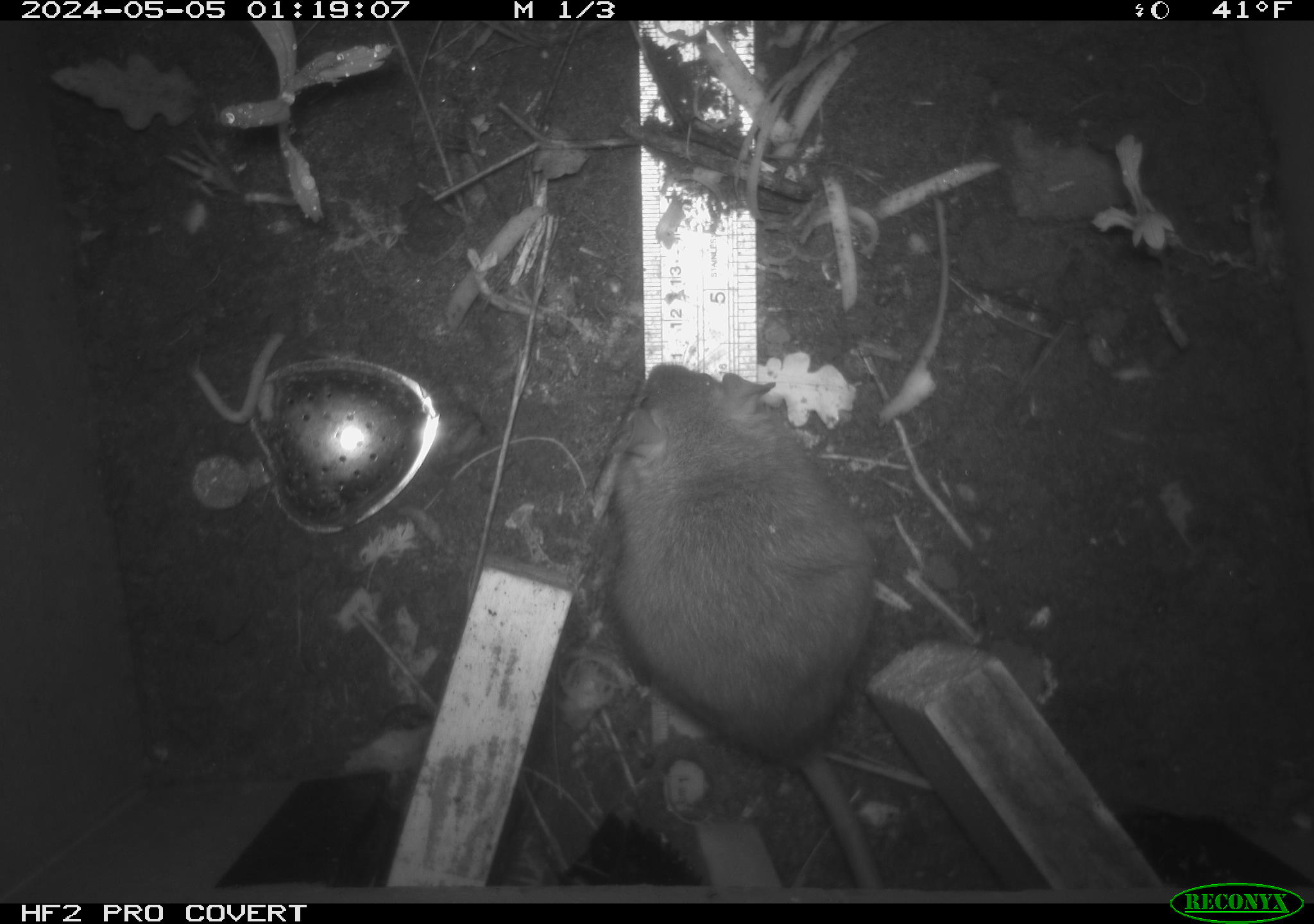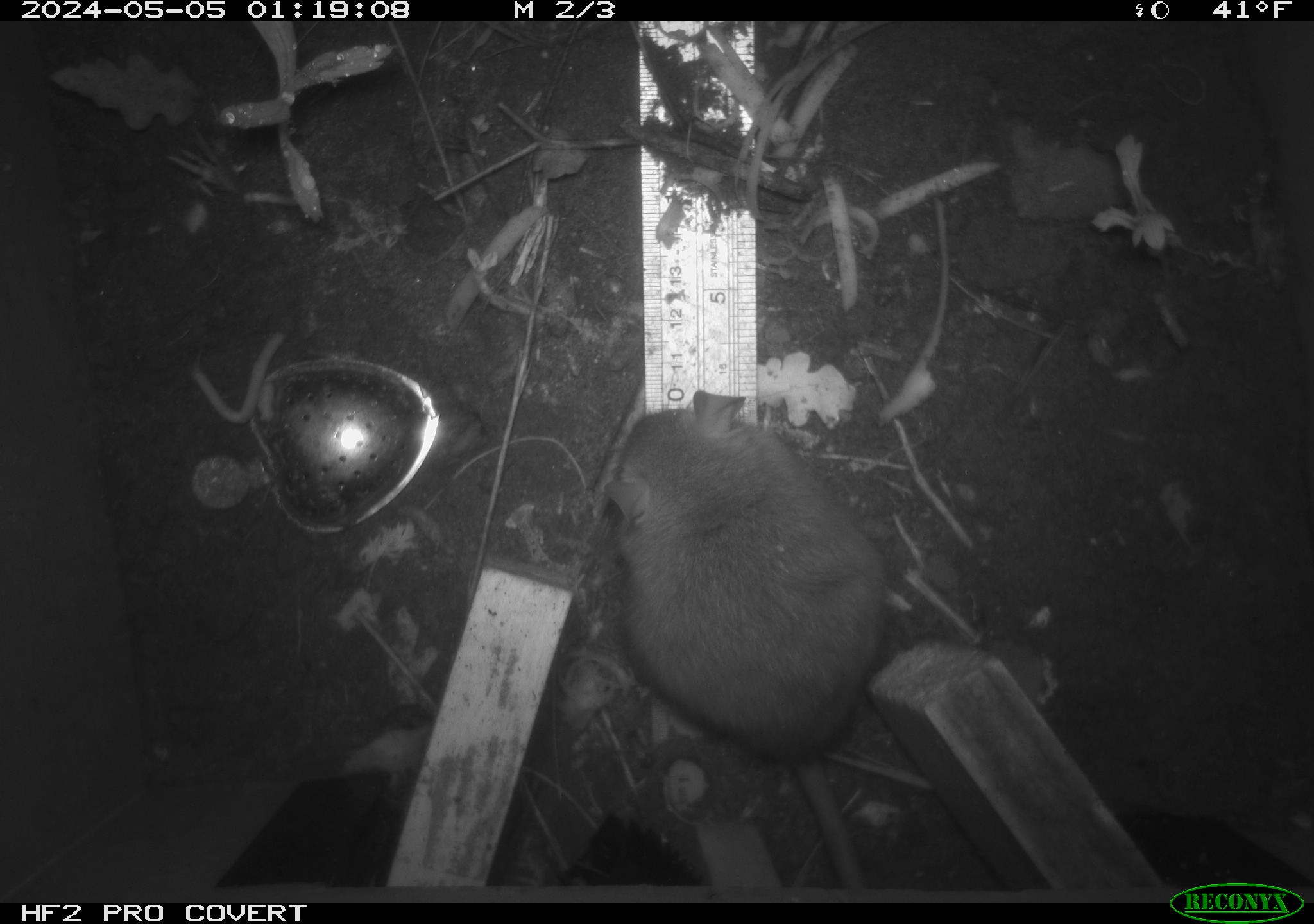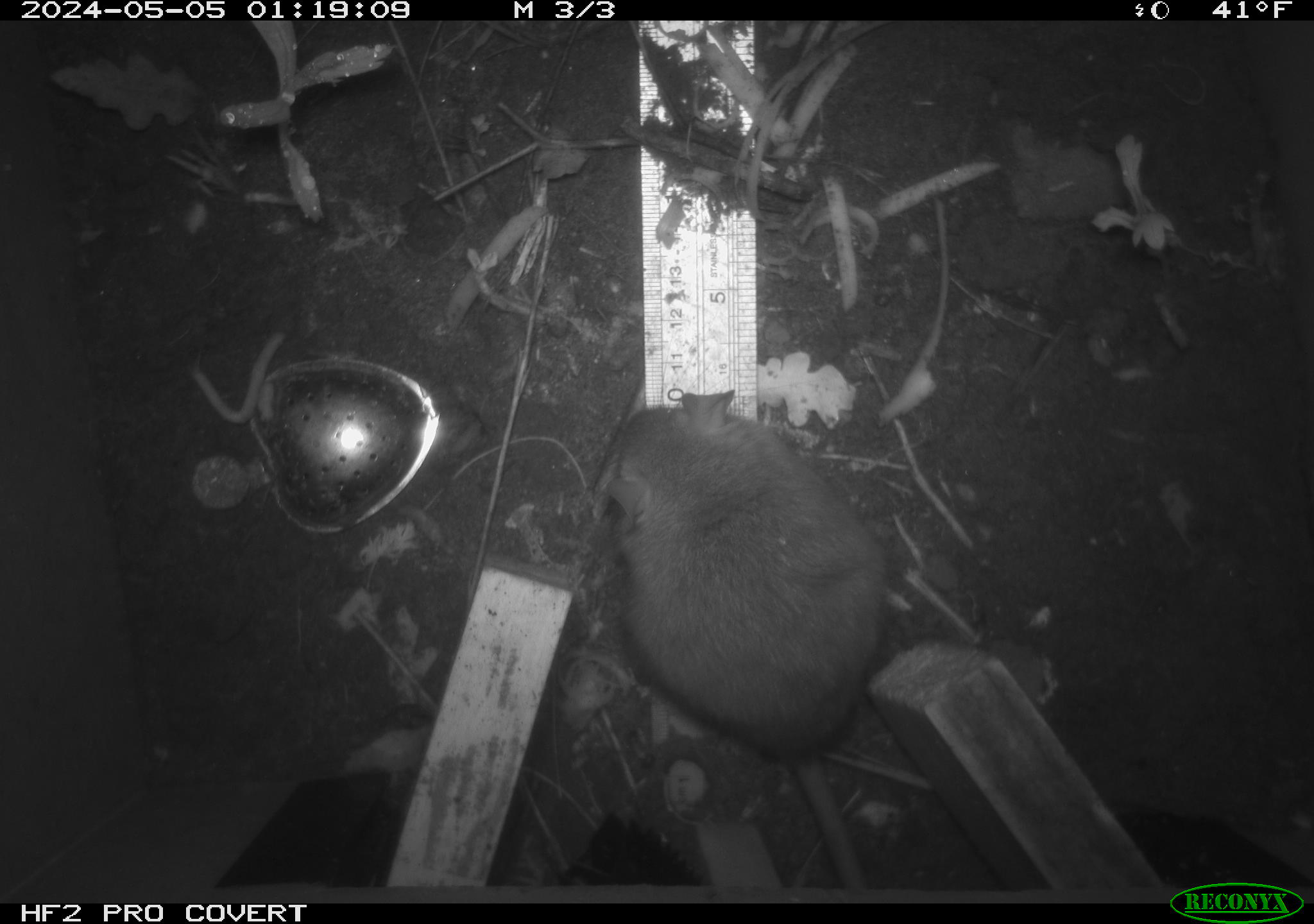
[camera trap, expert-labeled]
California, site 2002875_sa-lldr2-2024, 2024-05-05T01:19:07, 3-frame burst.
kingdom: Animalia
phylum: Chordata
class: Mammalia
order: Rodentia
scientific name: Rodentia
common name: rodent